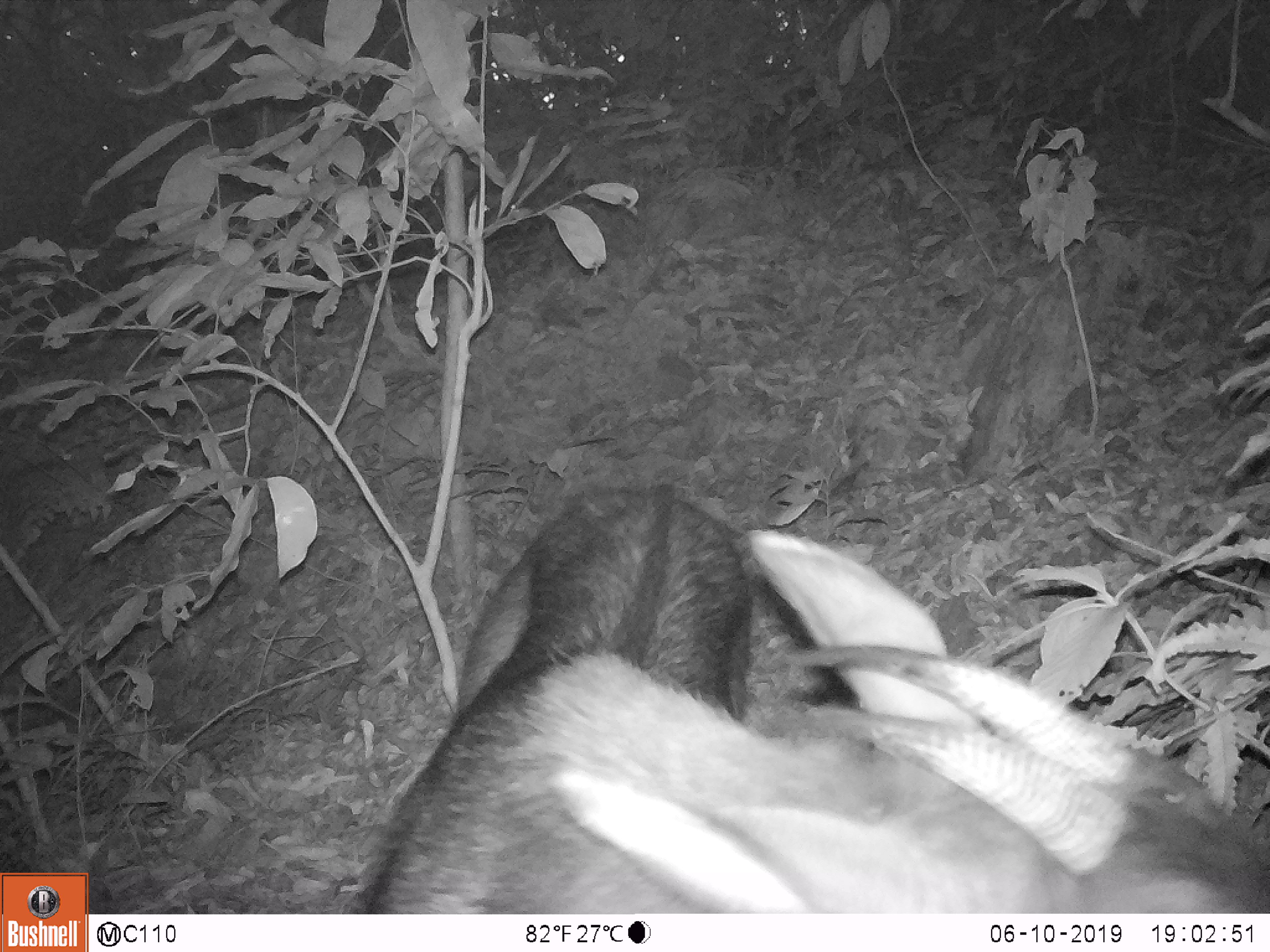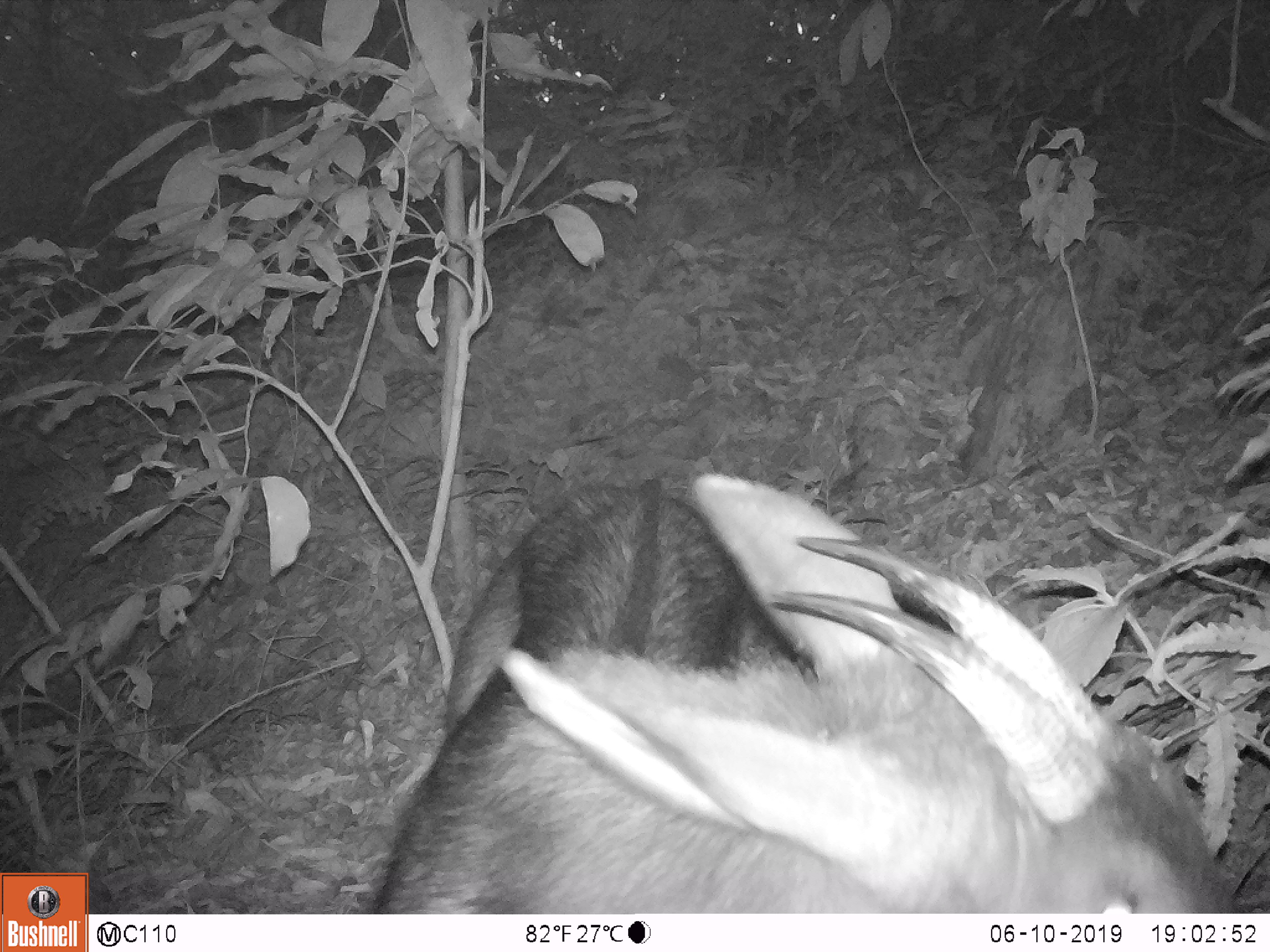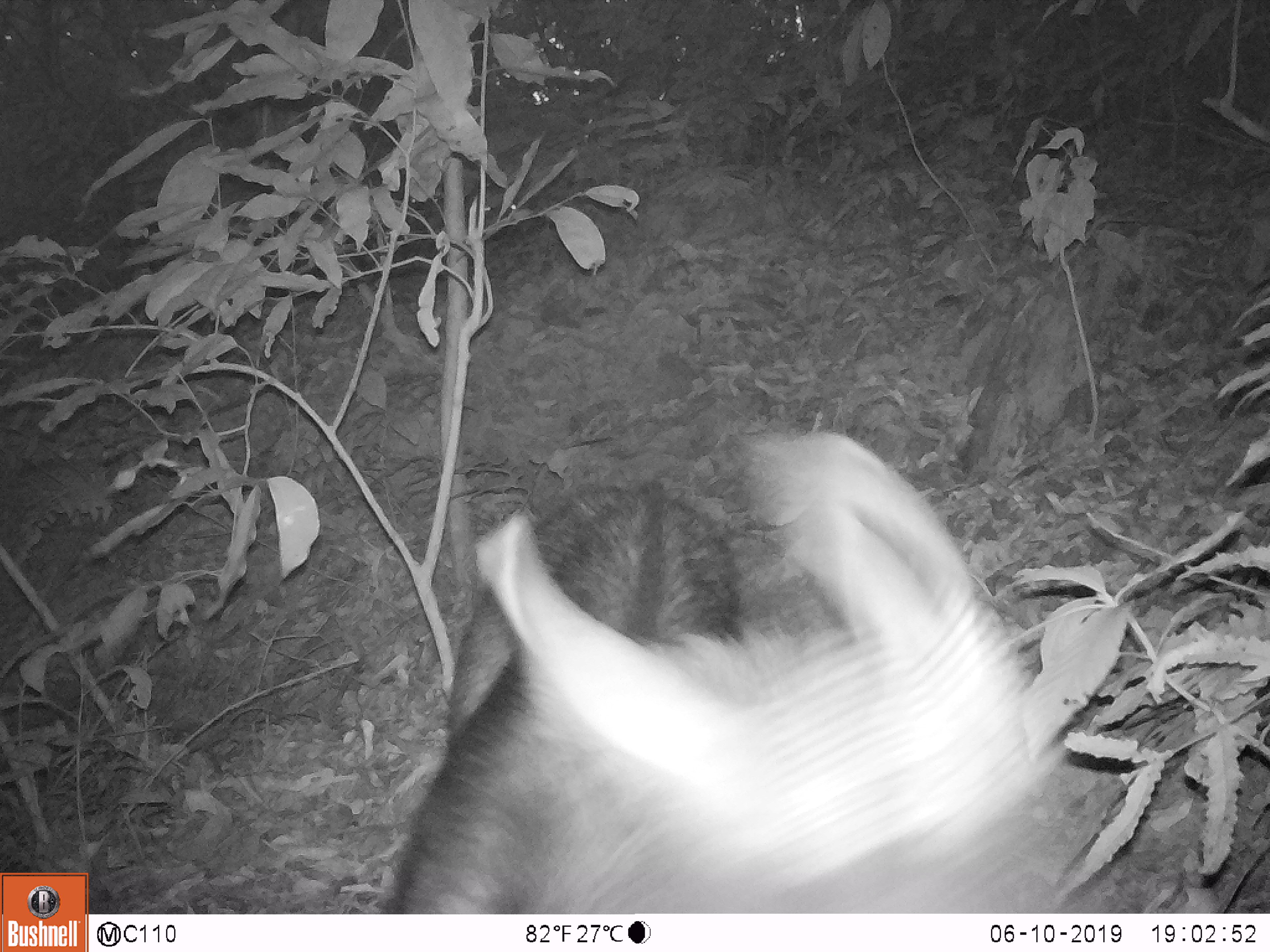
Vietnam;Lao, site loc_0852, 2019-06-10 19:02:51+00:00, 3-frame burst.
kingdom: Animalia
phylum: Chordata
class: Mammalia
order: Artiodactyla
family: Bovidae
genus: Capricornis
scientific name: Capricornis sumatraensis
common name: chinese serow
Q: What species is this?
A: Chinese serow (Capricornis sumatraensis).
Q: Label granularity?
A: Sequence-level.